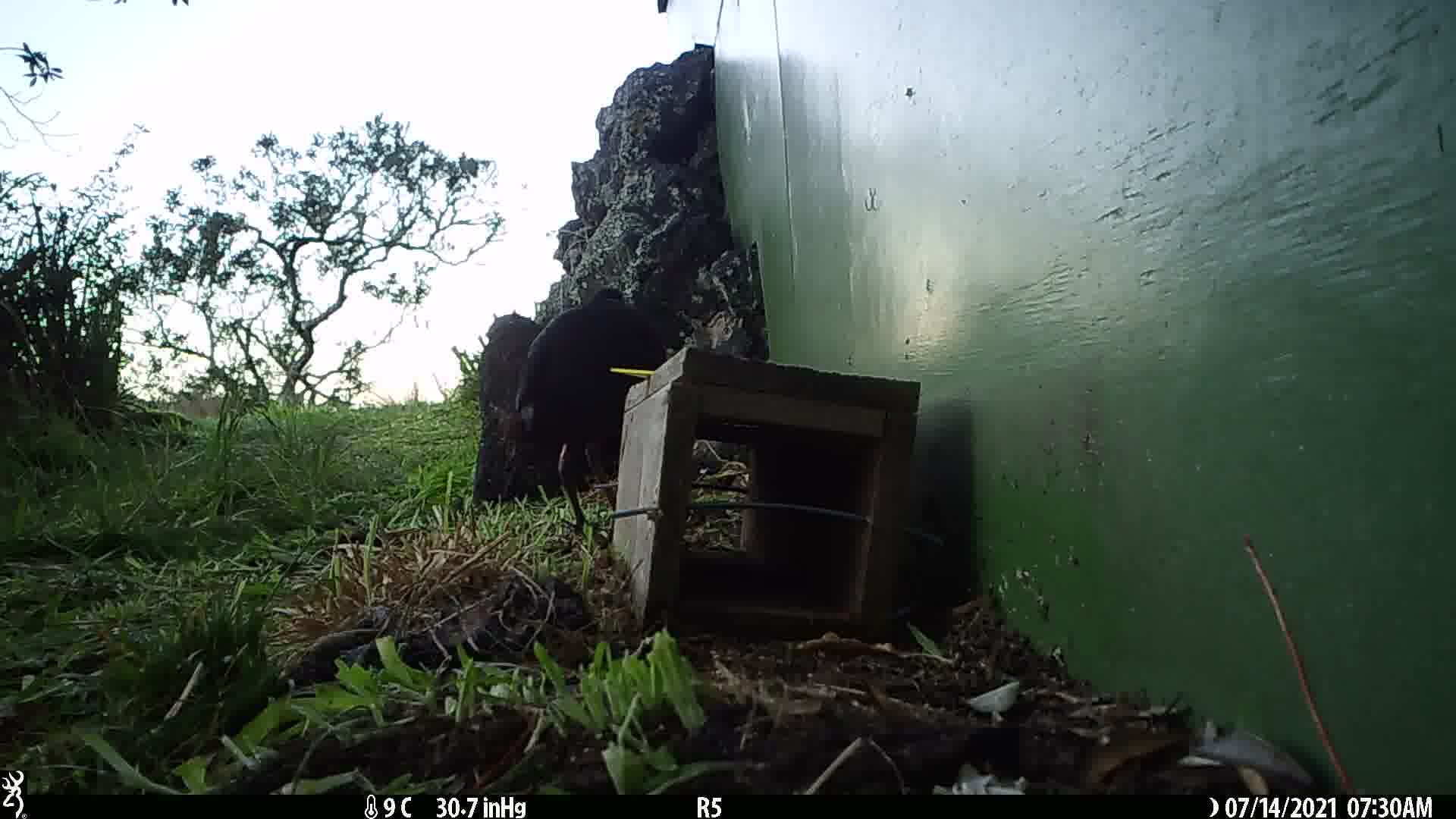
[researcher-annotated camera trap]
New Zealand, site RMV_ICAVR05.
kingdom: Animalia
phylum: Chordata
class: Aves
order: Gruiformes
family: Rallidae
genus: Porphyrio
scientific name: Porphyrio melanotus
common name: australasian swamphen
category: pukeko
Pukeko (australasian swamphen) (Porphyrio melanotus).